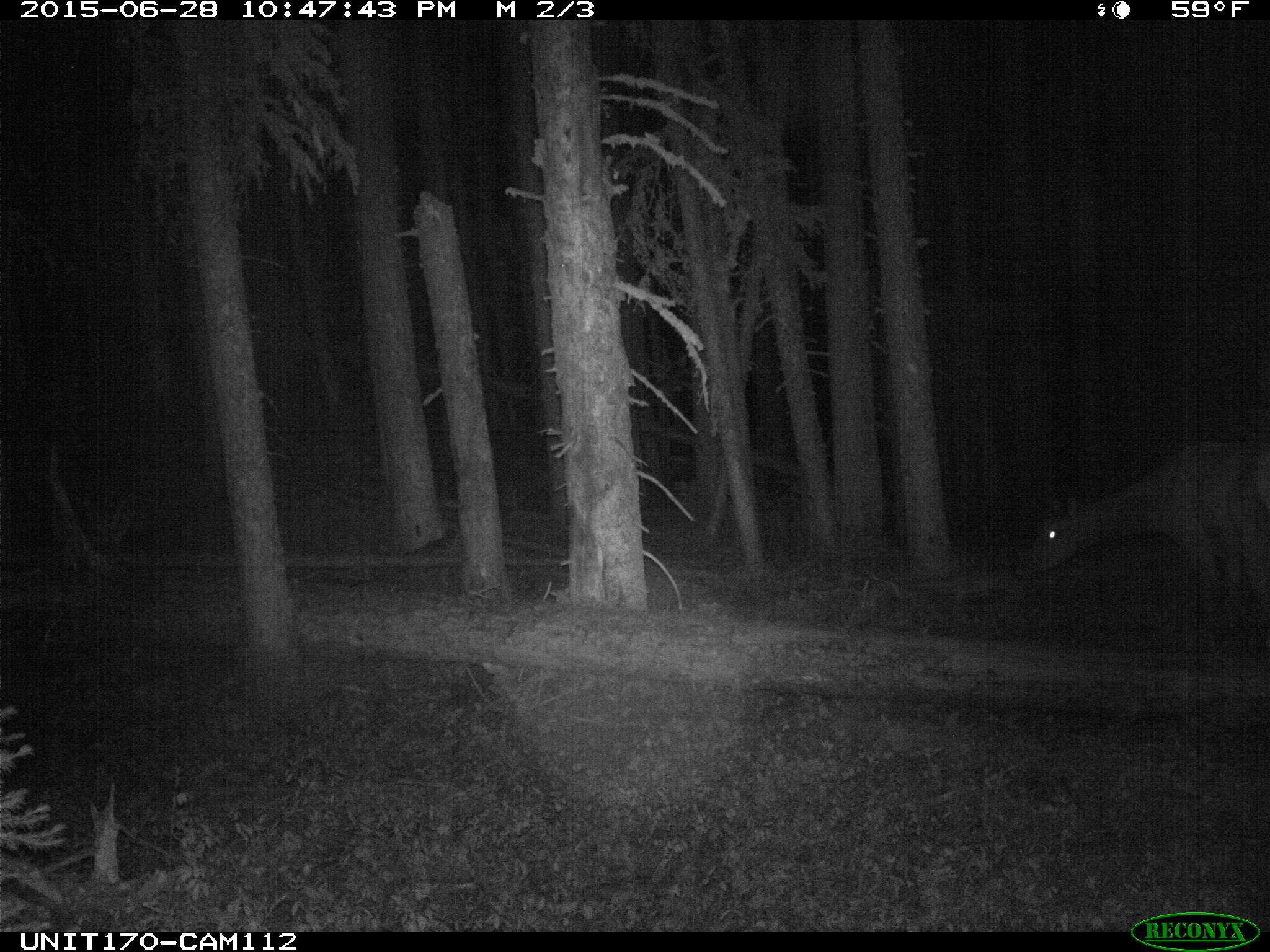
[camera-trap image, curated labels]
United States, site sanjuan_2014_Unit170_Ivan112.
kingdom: Animalia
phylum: Chordata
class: Mammalia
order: Artiodactyla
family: Cervidae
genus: Cervus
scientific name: Cervus elaphus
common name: red deer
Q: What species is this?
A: Cervus elaphus (red deer).